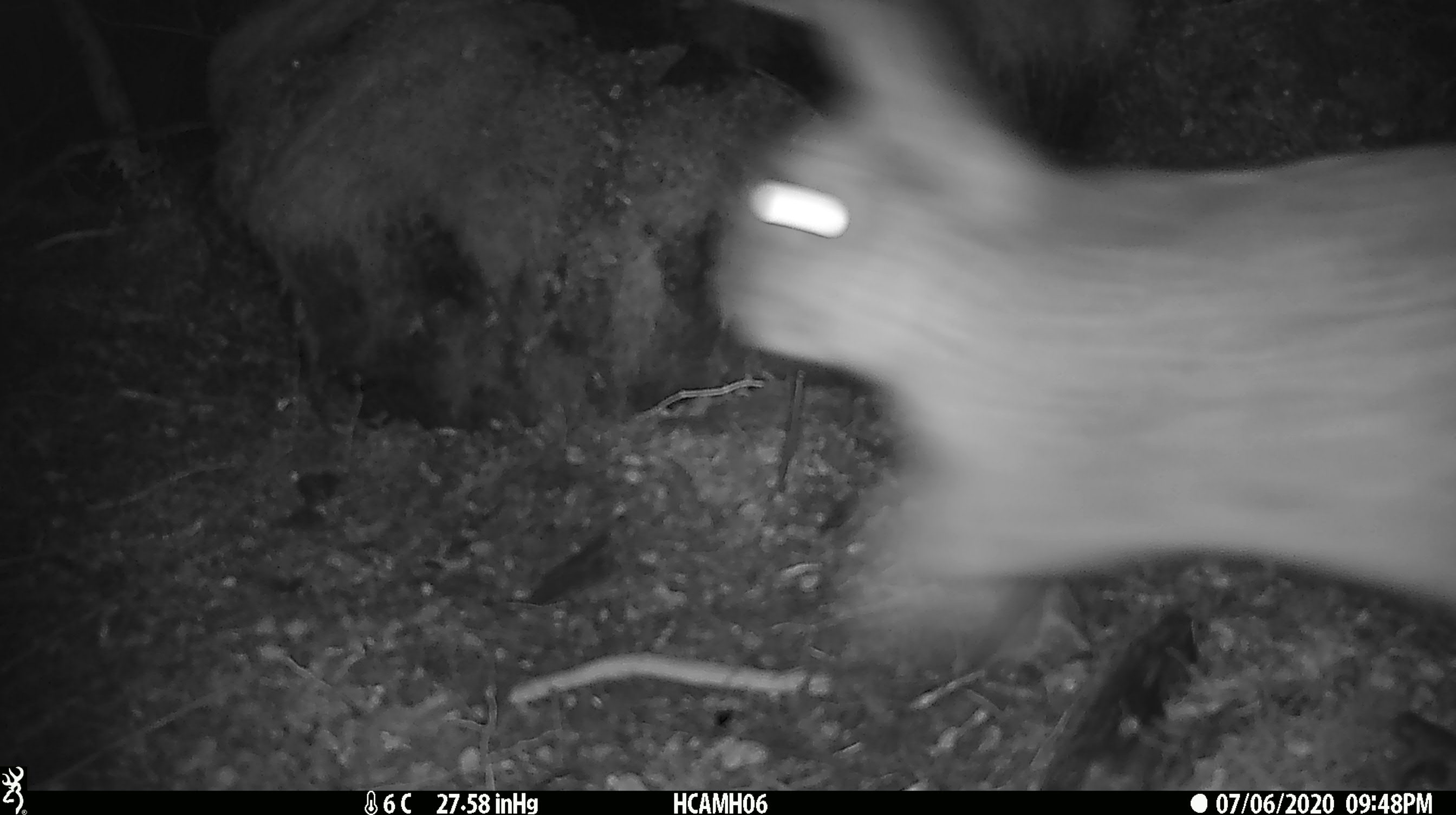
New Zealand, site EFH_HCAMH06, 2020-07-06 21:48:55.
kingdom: Animalia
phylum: Chordata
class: Mammalia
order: Lagomorpha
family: Leporidae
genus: Lepus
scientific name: Lepus europaeus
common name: brown hare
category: hare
Hare (brown hare) (Lepus europaeus).